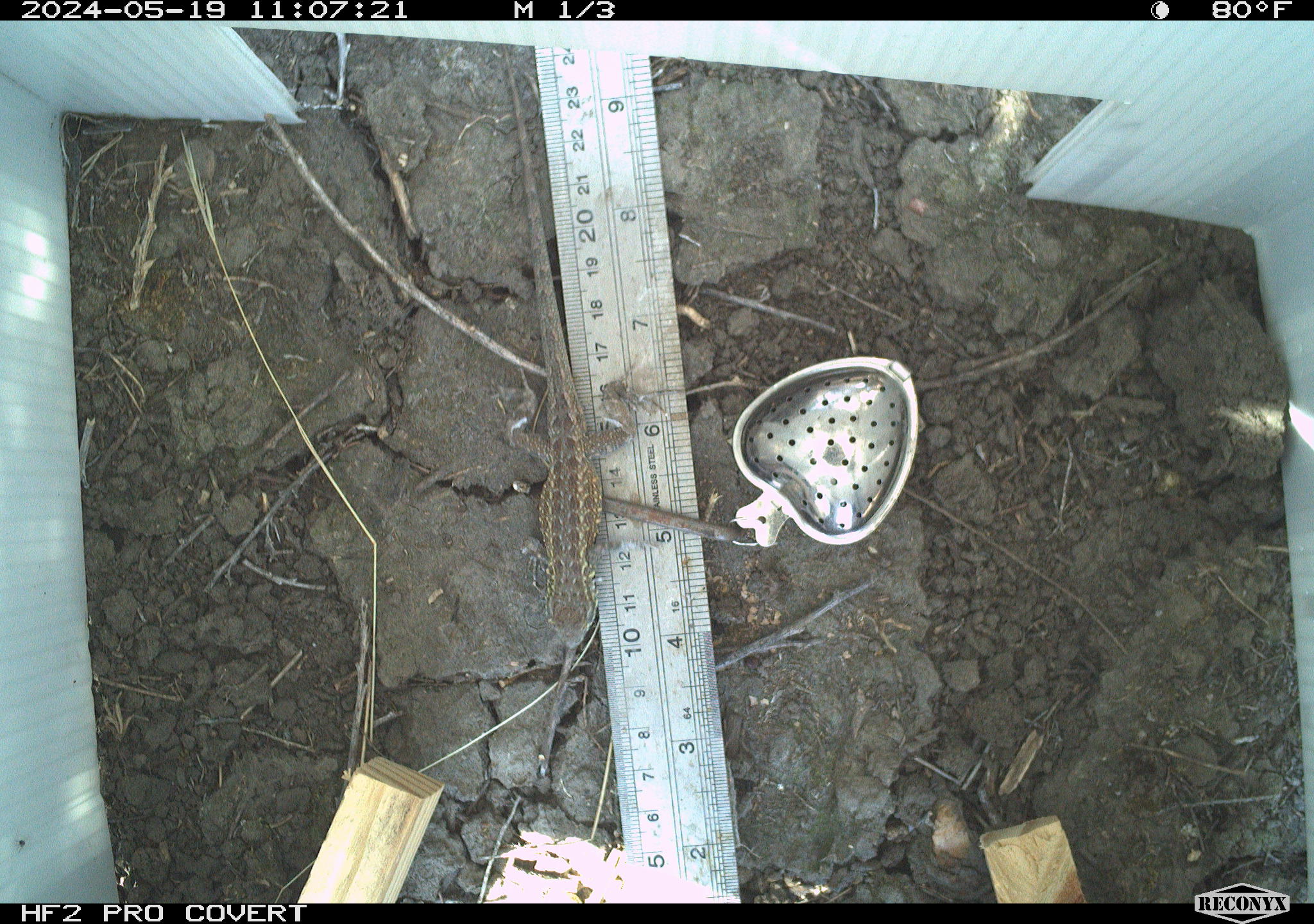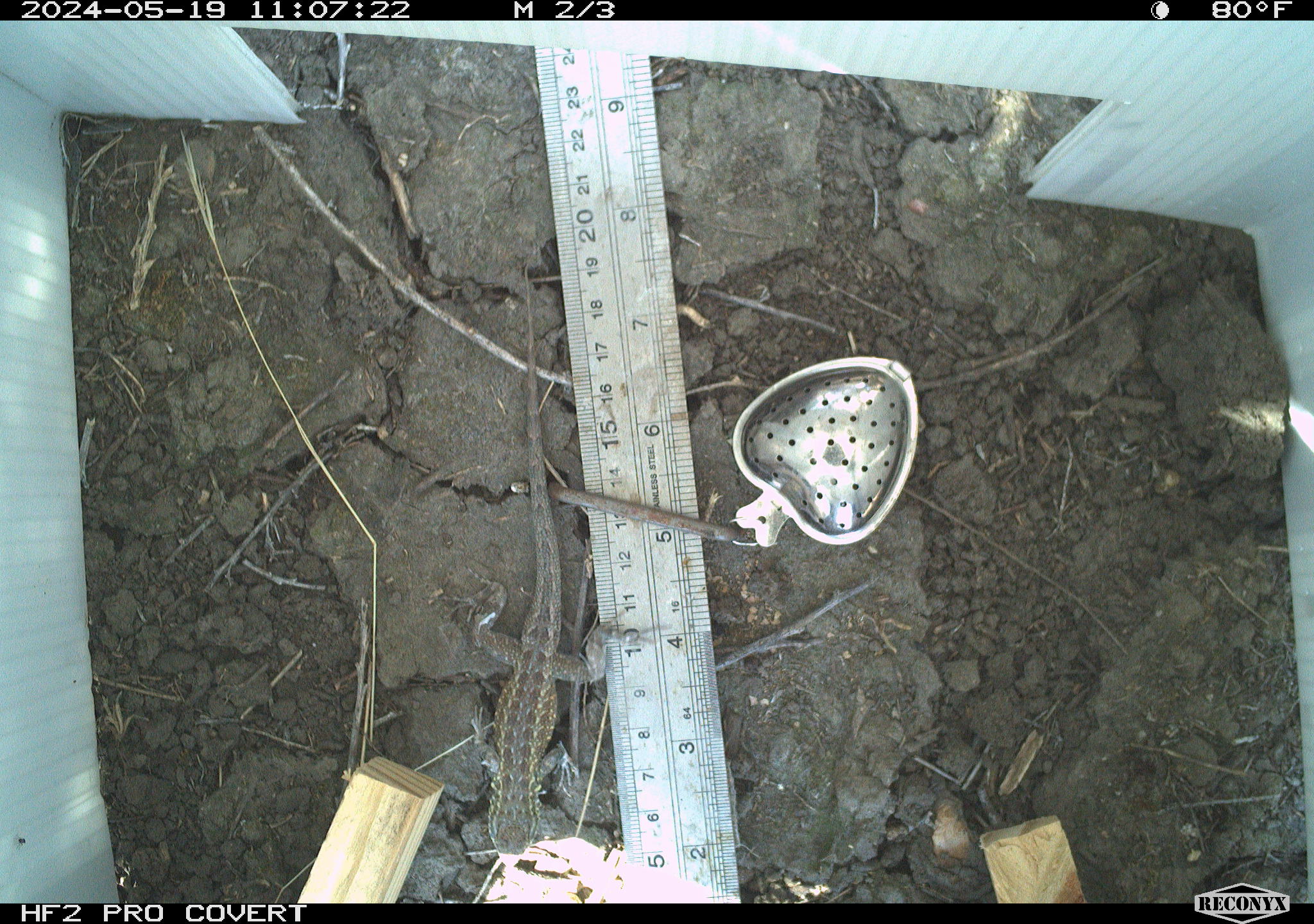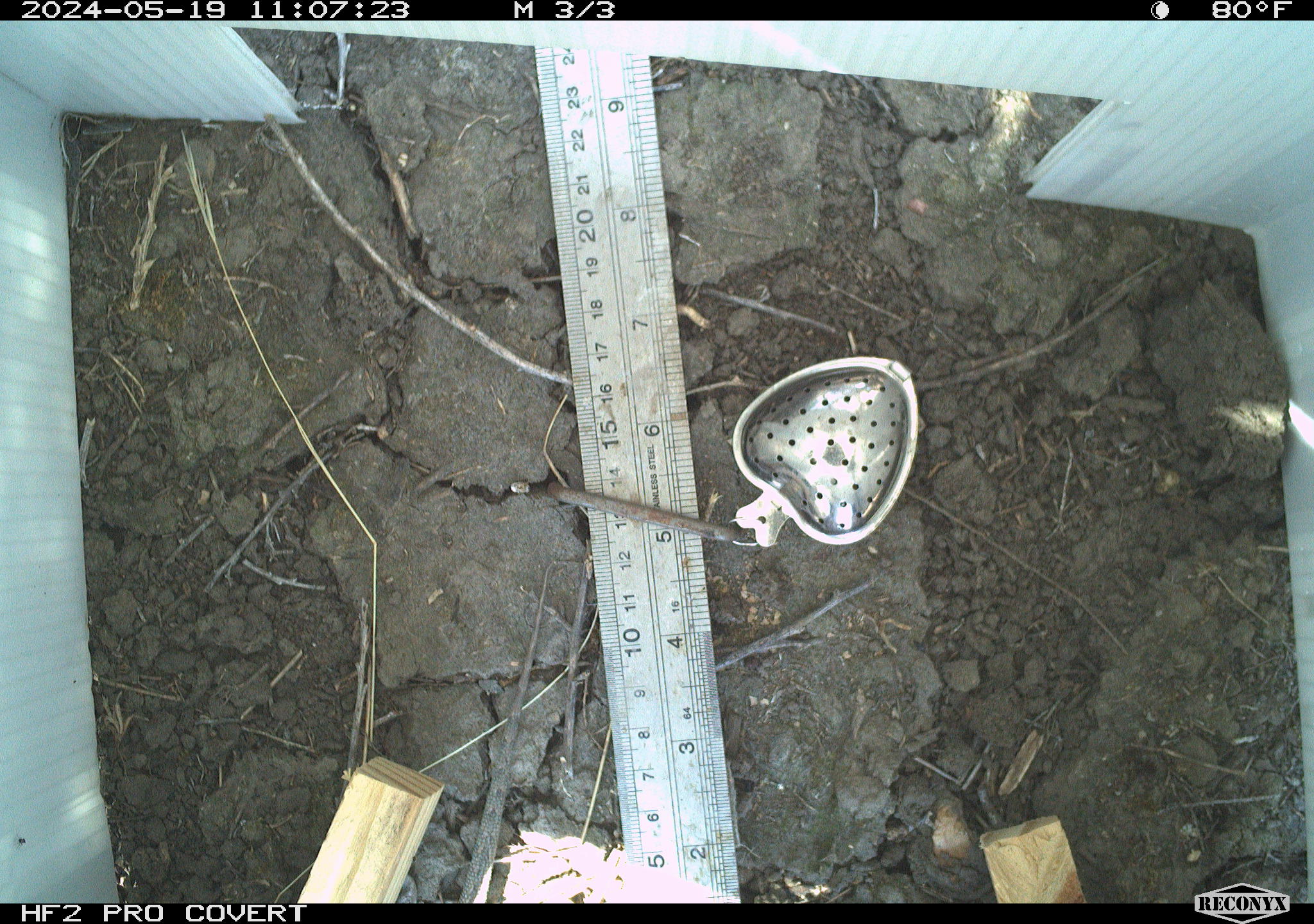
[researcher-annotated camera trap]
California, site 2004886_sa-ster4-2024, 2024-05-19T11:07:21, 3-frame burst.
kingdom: Animalia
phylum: Chordata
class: Reptilia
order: Squamata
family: Phrynosomatidae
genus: Uta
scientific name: Uta stansburiana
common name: common side-blotched lizard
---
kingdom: Animalia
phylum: Chordata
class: Reptilia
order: Squamata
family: Phrynosomatidae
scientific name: Phrynosomatidae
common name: phrynosomatid lizards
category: phrynosomatidae family